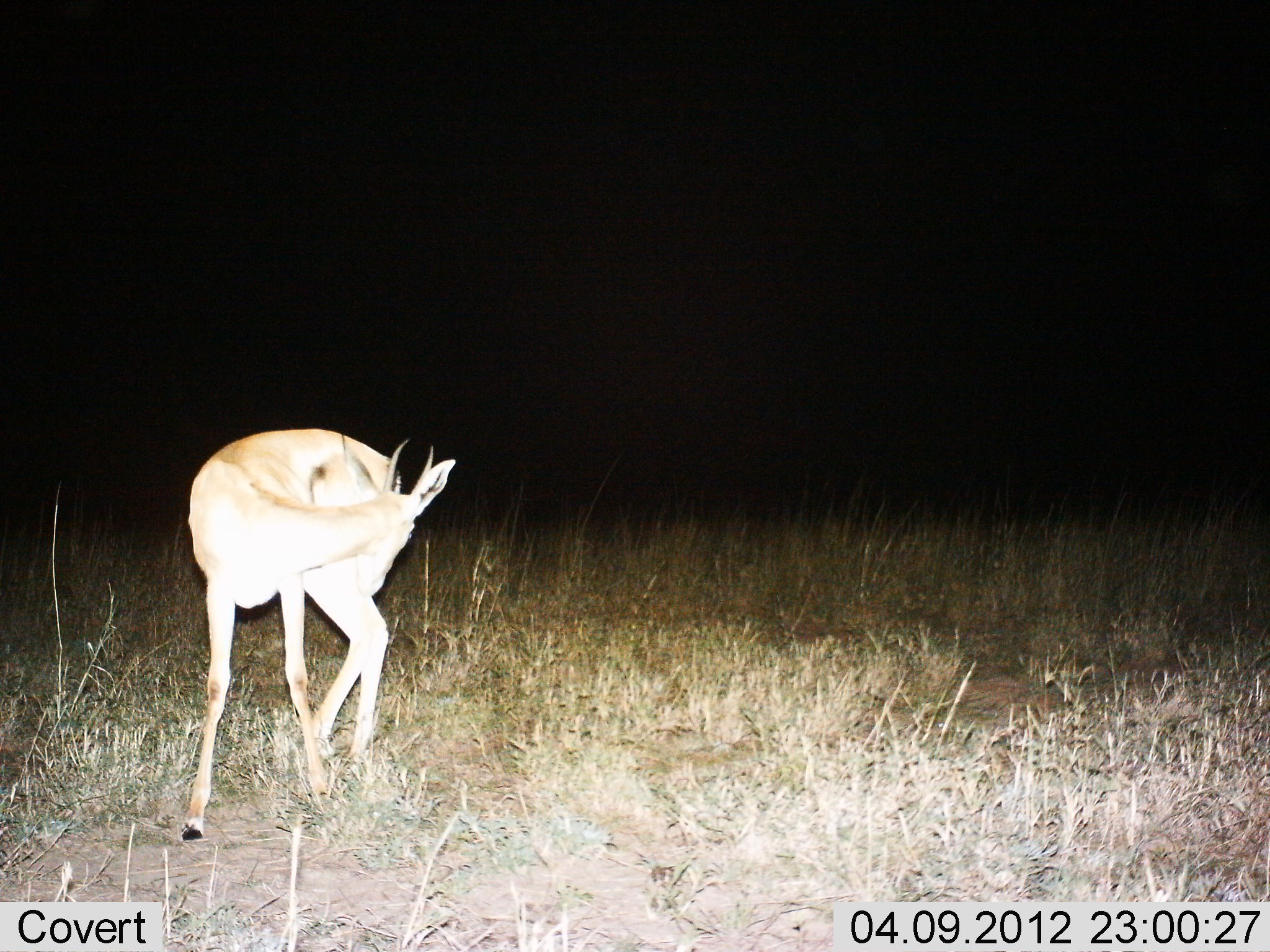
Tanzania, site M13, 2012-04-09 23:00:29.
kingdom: Animalia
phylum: Chordata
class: Mammalia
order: Artiodactyla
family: Bovidae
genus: Nanger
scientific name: Nanger granti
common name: grant's gazelle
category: gazellegrants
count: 1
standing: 95%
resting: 0%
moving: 5%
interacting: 0%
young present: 0%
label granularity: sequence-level